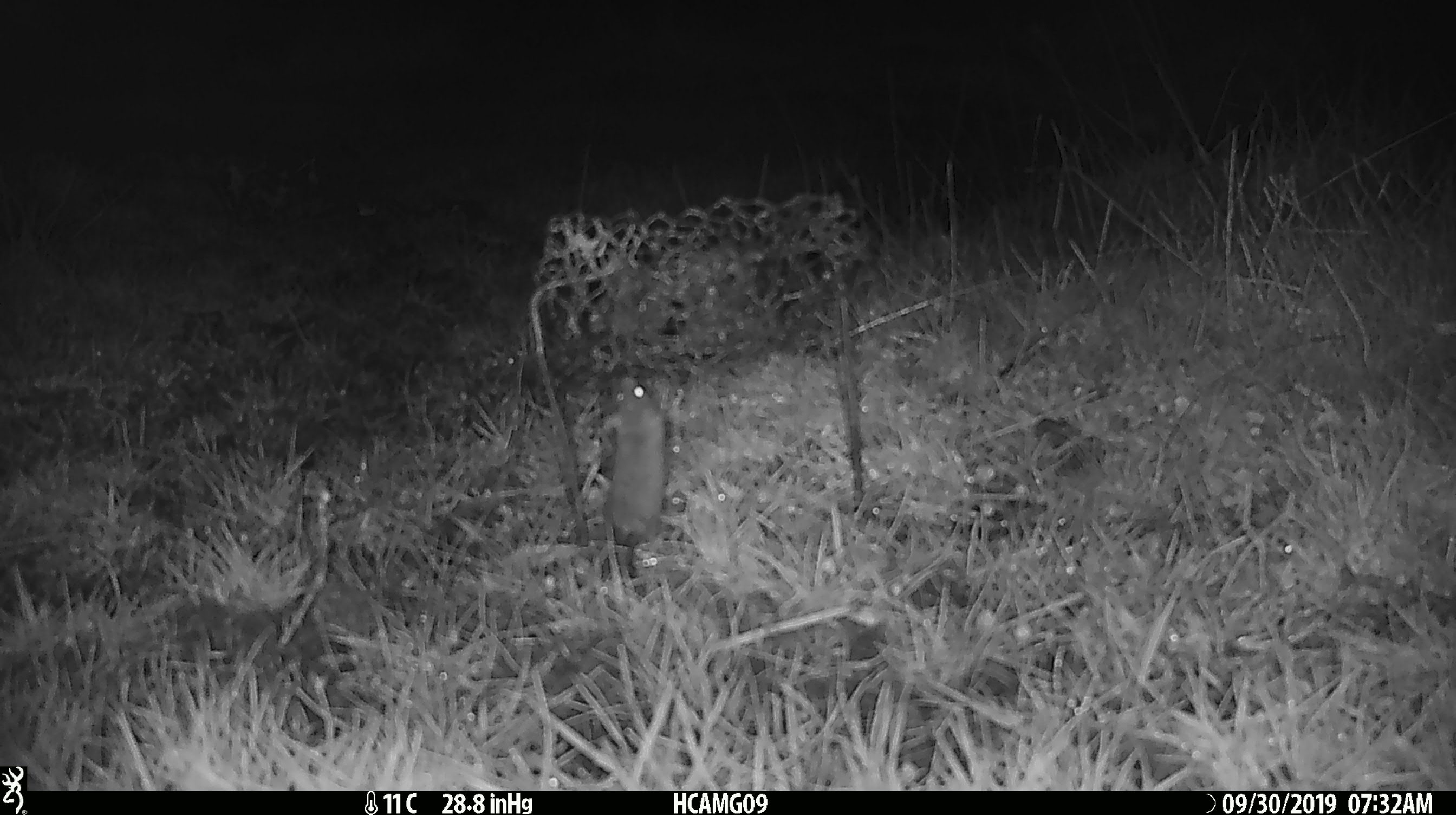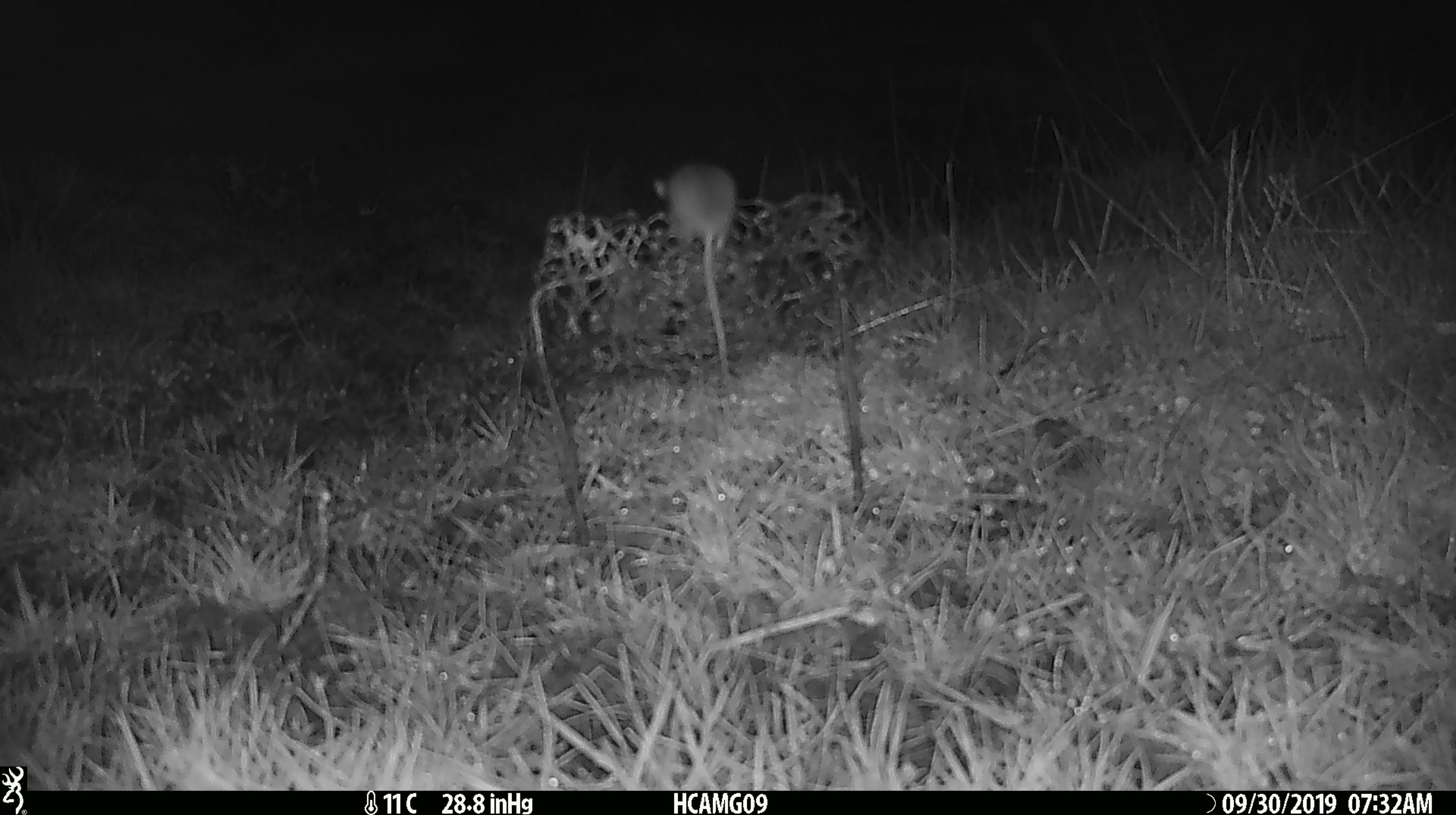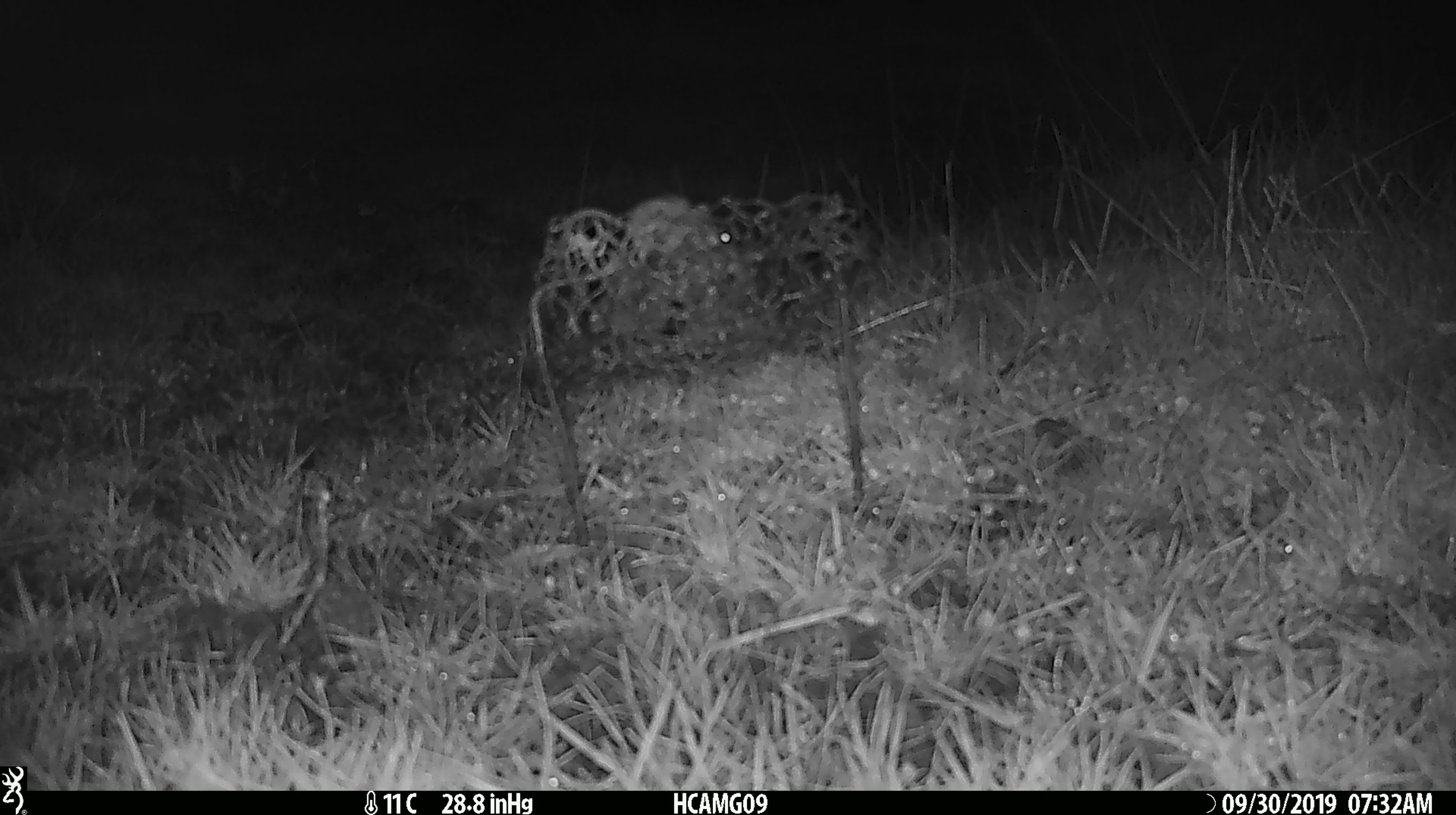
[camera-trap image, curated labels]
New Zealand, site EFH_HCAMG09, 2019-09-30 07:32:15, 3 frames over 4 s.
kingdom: Animalia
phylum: Chordata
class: Mammalia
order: Rodentia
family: Muridae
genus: Mus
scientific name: Mus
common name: mouse